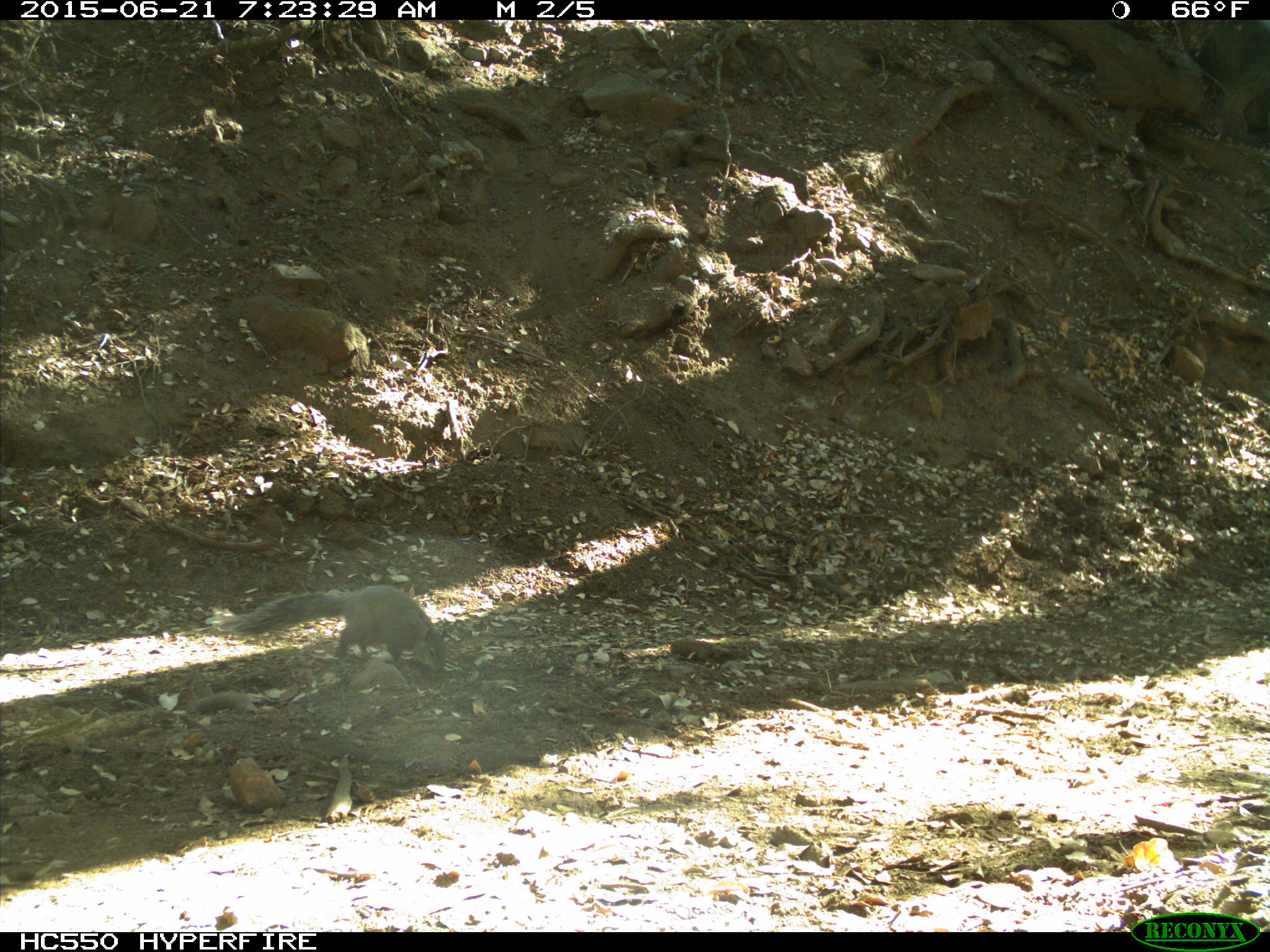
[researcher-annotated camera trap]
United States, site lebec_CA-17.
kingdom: Animalia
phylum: Chordata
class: Mammalia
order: Rodentia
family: Sciuridae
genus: Sciurus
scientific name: Sciurus carolinensis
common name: eastern gray squirrel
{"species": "Sciurus carolinensis (eastern gray squirrel)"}